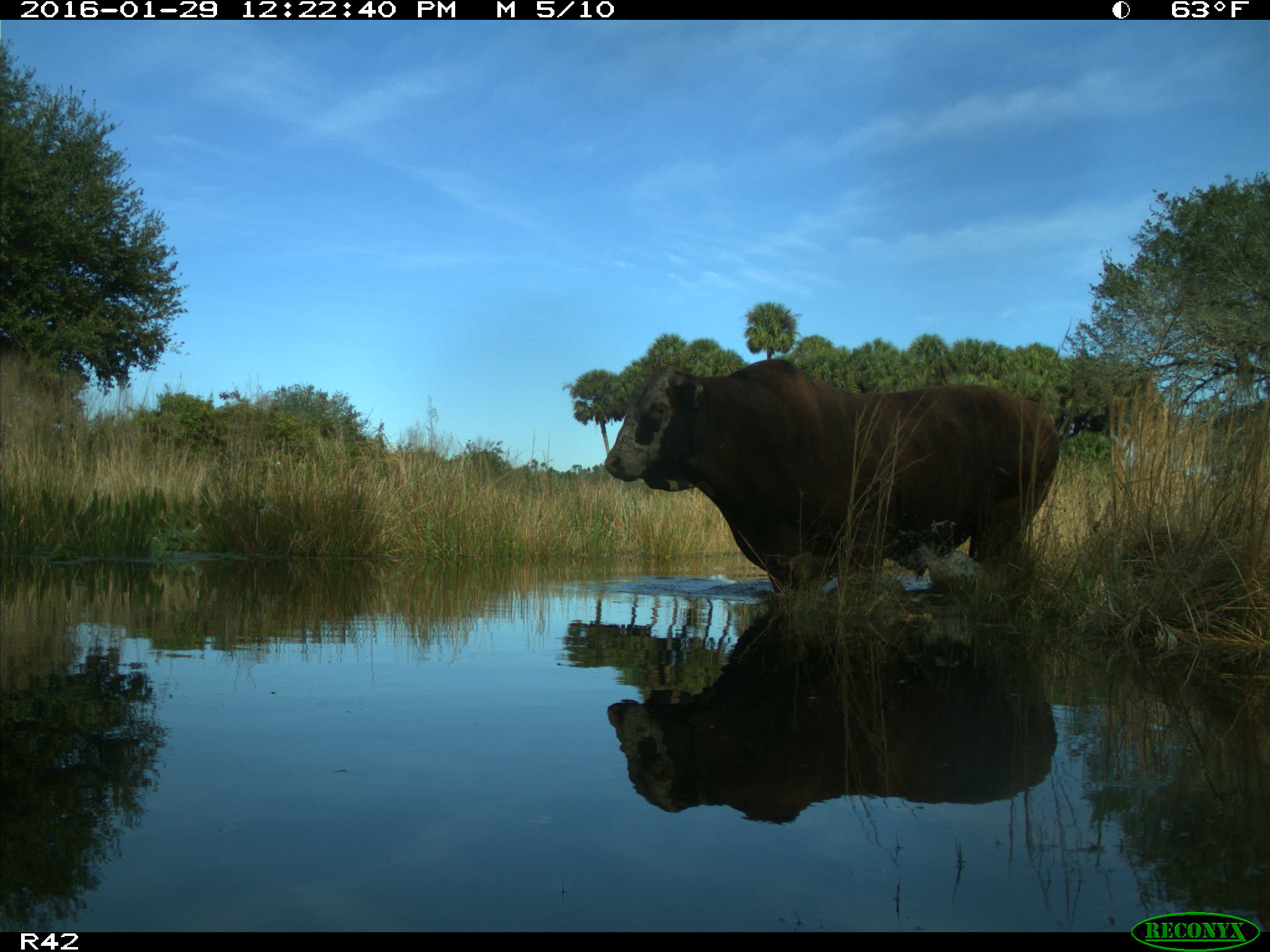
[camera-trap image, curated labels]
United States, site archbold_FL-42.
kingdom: Animalia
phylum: Chordata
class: Mammalia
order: Artiodactyla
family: Bovidae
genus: Bos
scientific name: Bos taurus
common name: domestic cow